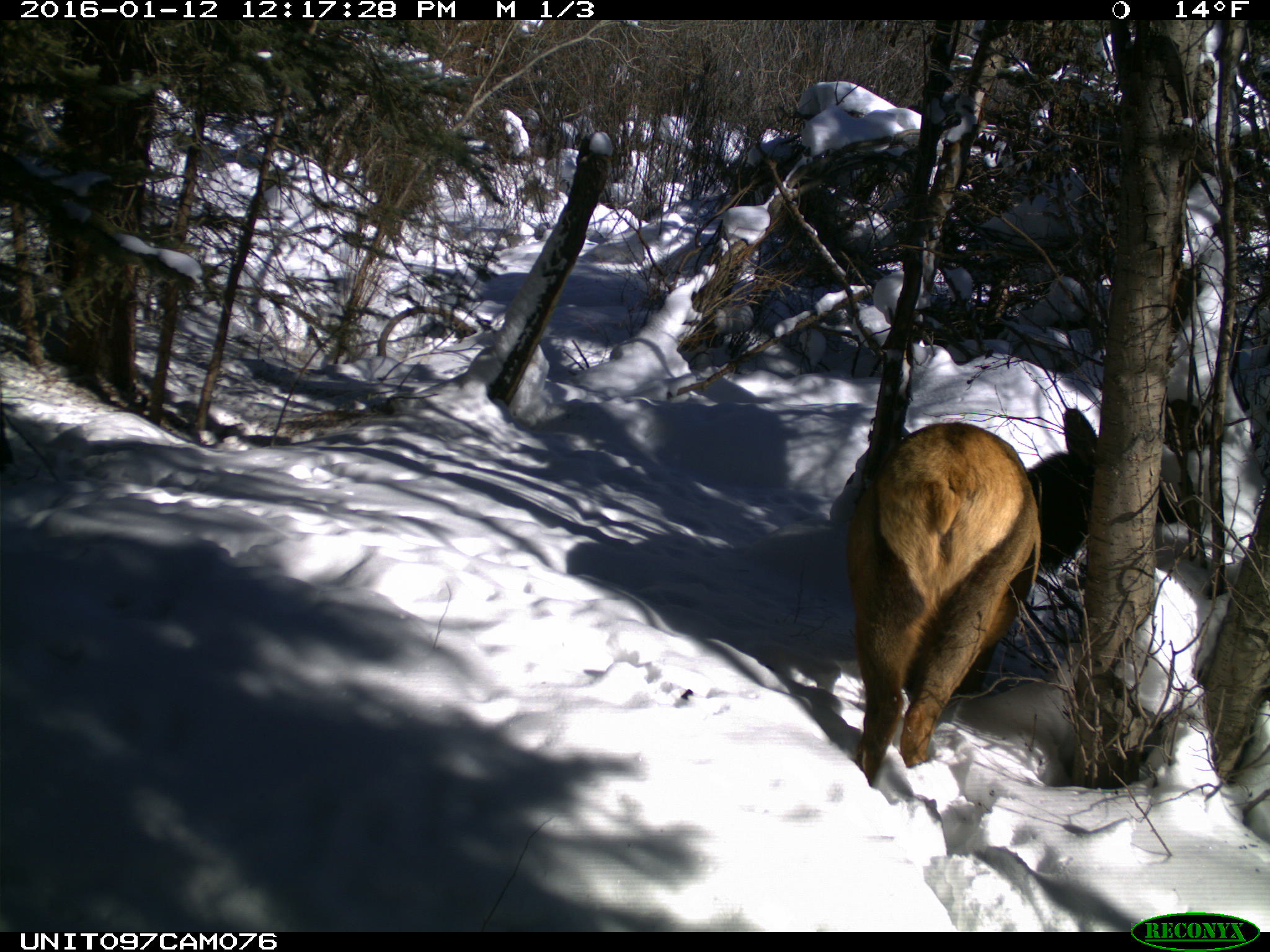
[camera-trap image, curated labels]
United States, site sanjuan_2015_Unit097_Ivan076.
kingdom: Animalia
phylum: Chordata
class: Mammalia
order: Artiodactyla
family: Cervidae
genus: Cervus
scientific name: Cervus elaphus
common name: red deer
Cervus elaphus (red deer).